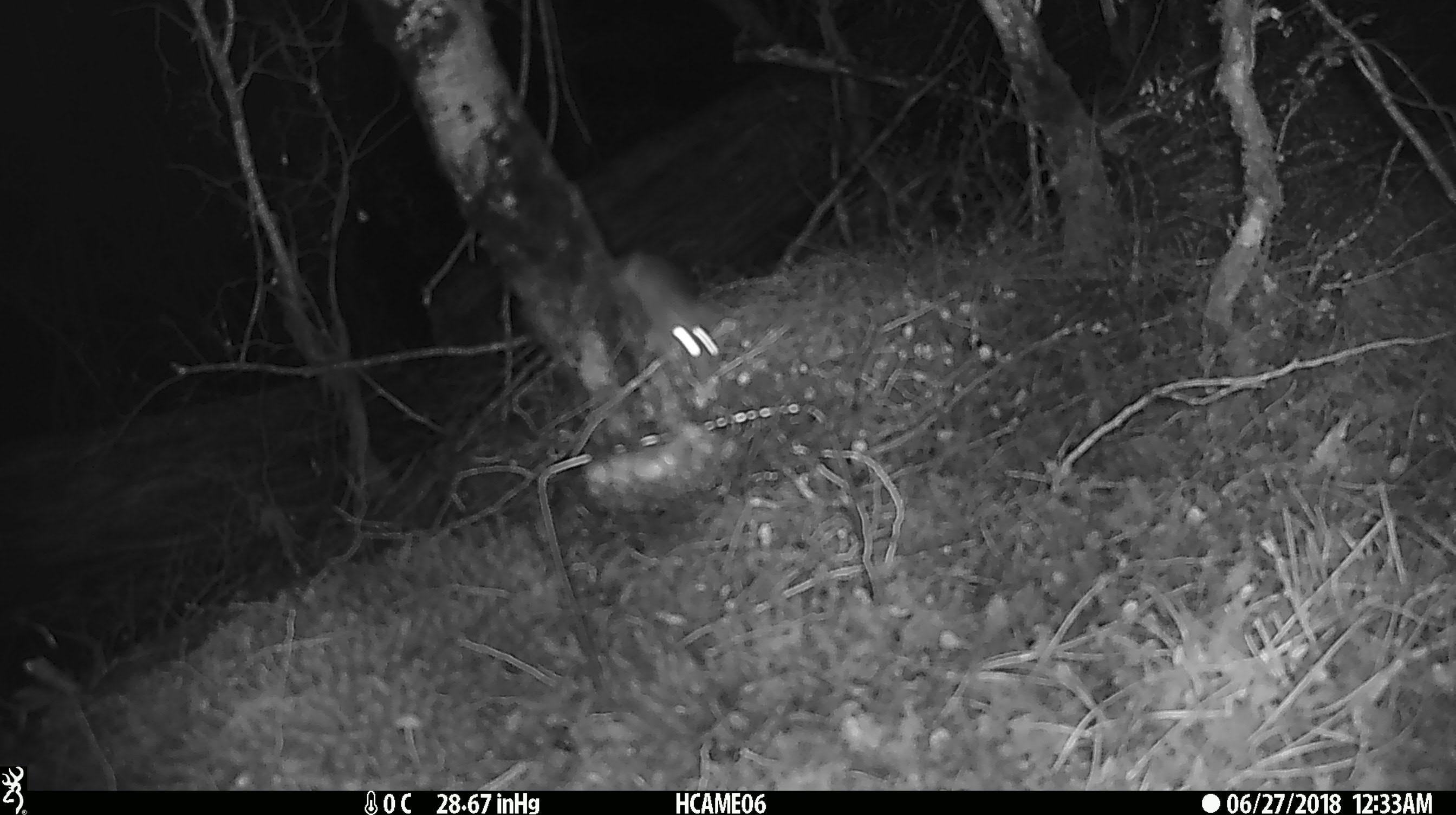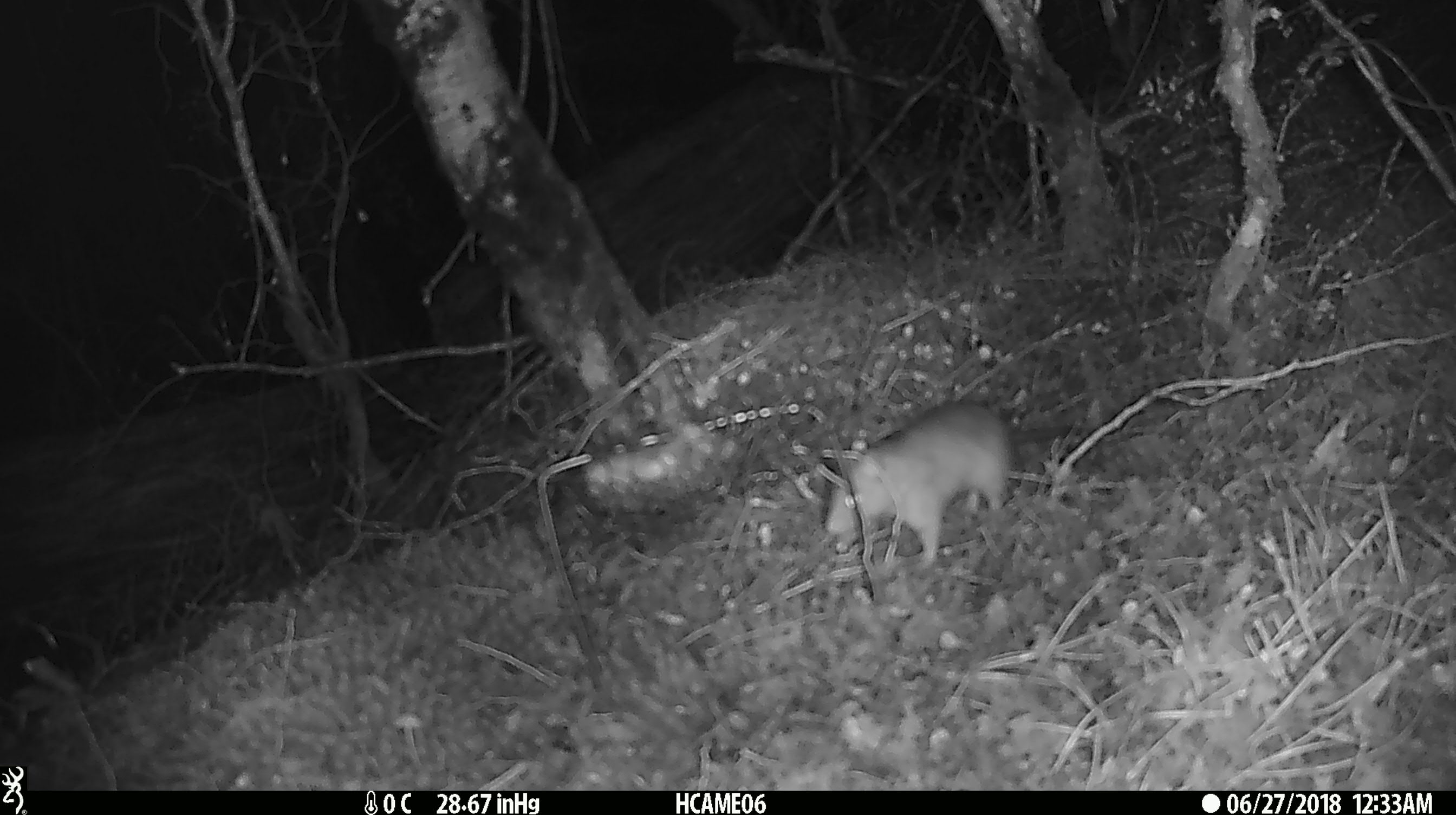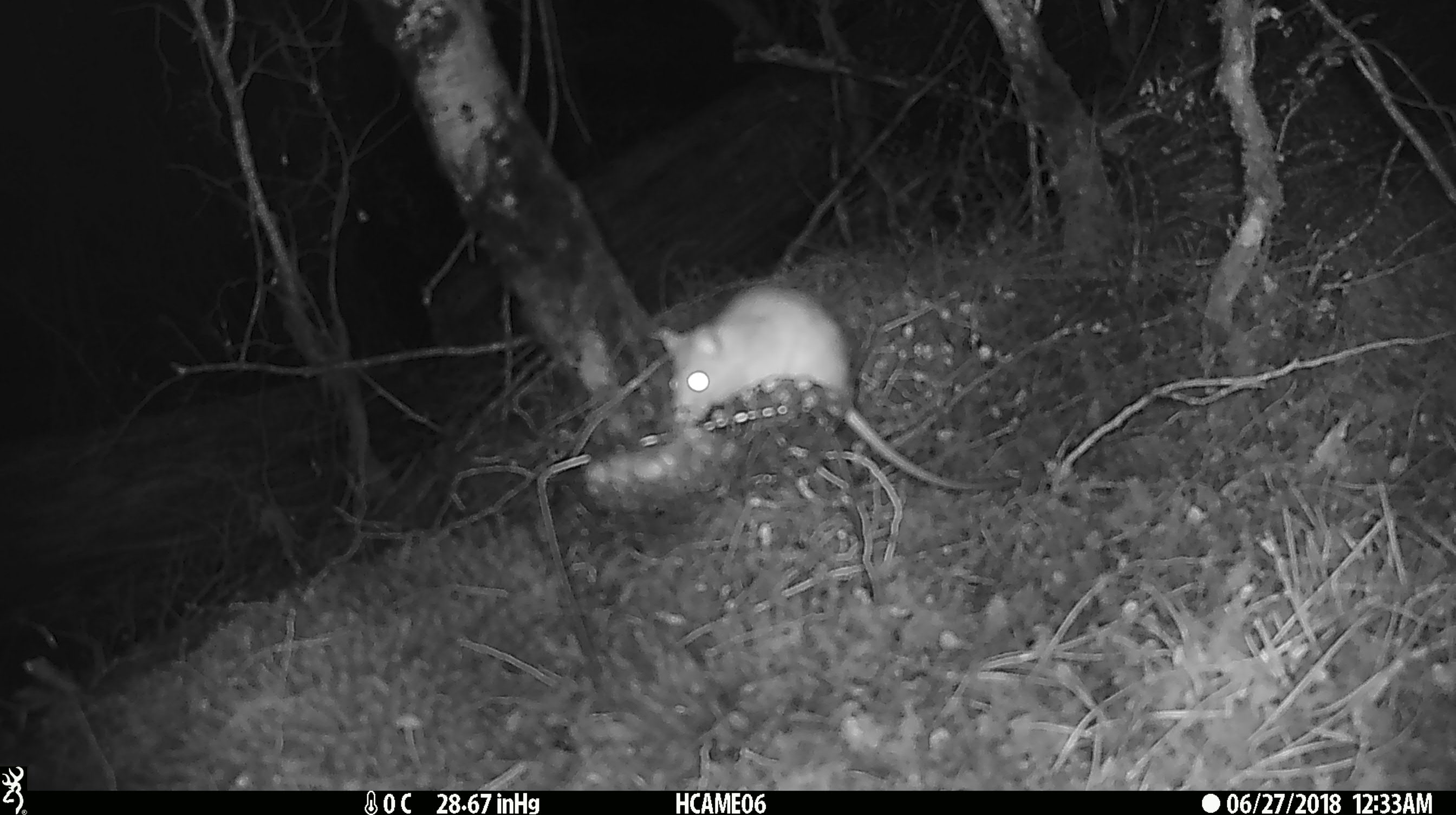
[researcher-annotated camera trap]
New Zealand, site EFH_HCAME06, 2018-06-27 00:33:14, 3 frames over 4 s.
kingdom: Animalia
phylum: Chordata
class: Mammalia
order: Rodentia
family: Muridae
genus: Rattus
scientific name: Rattus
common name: rat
Rat (Rattus).